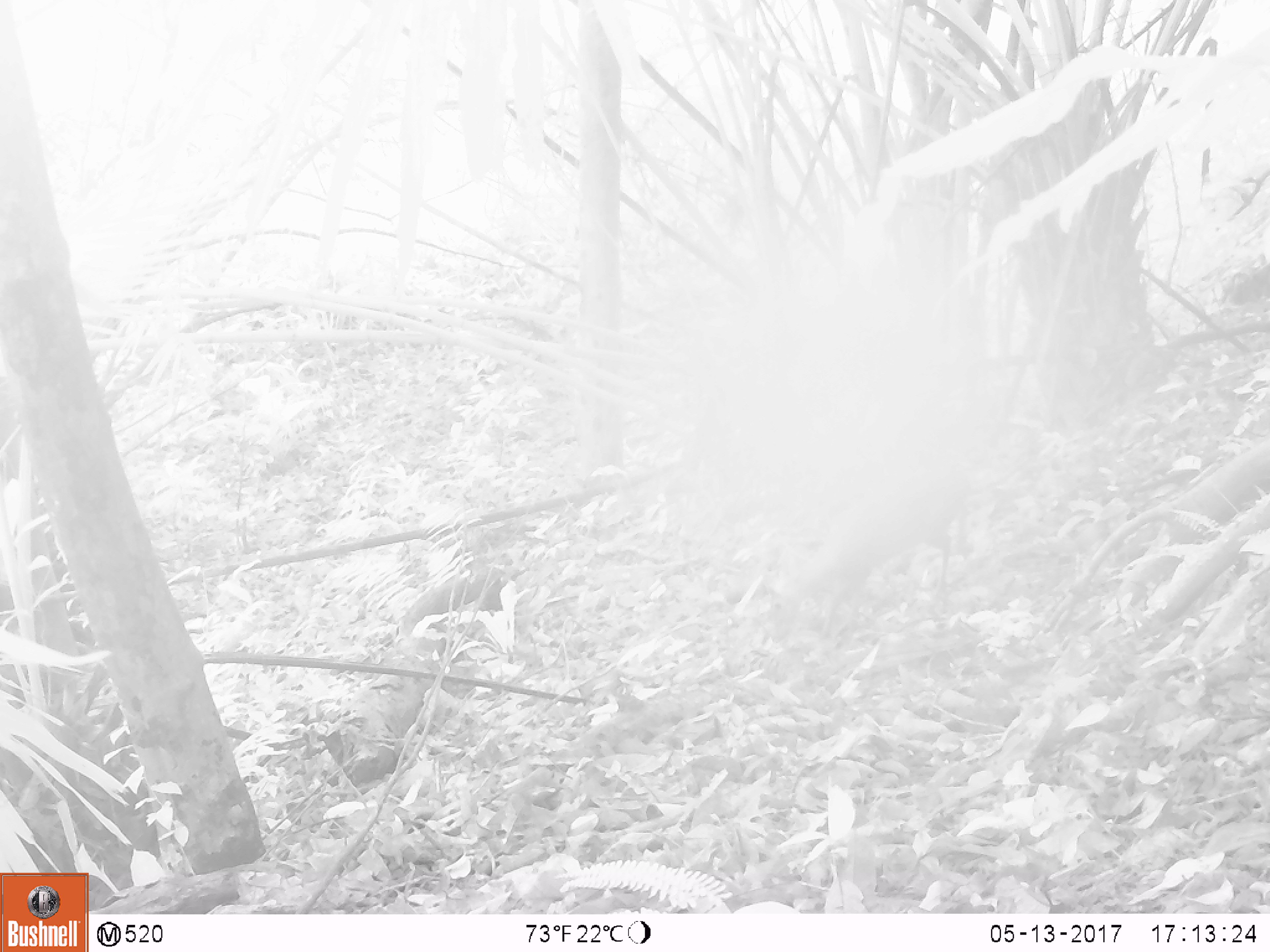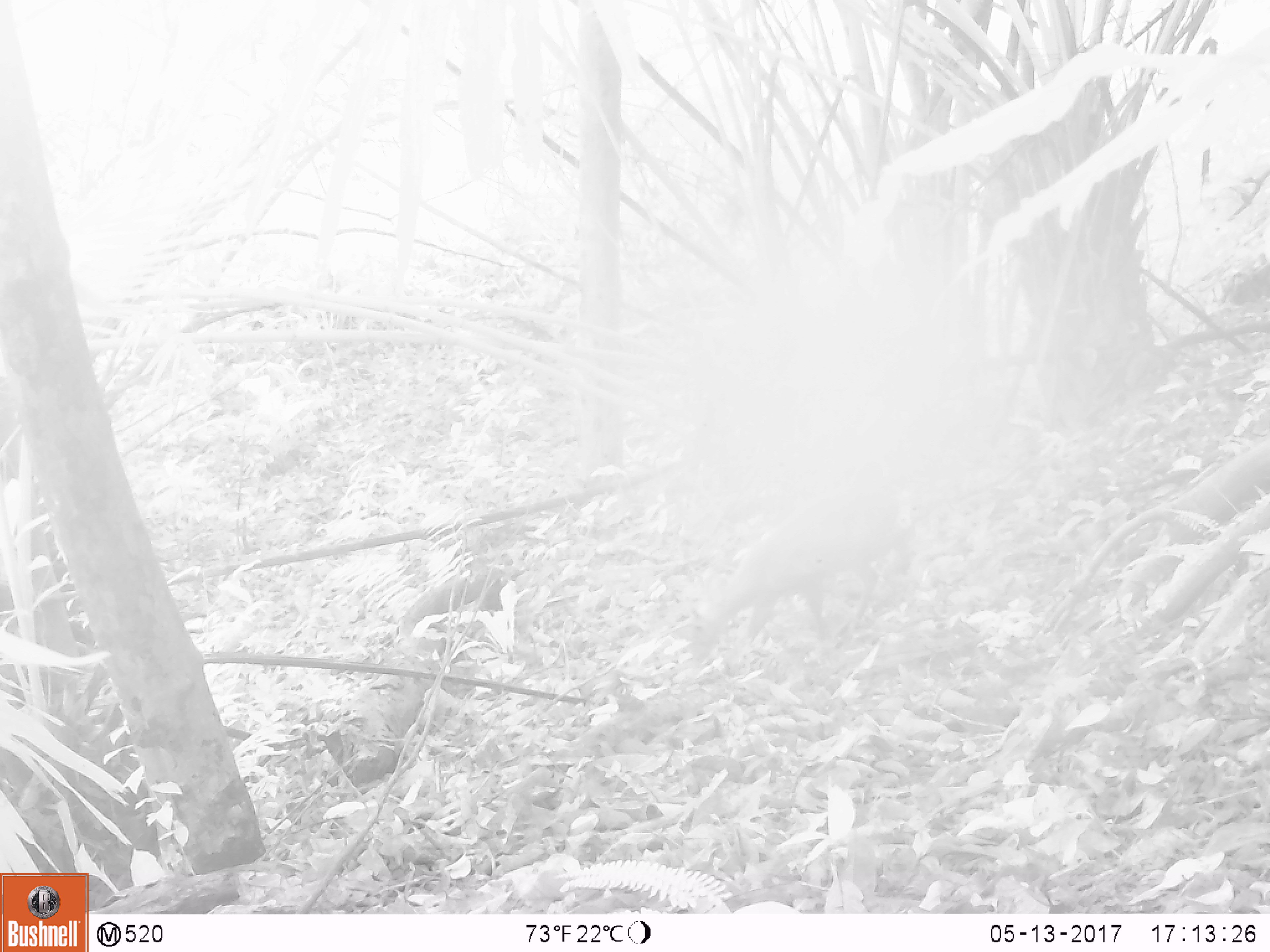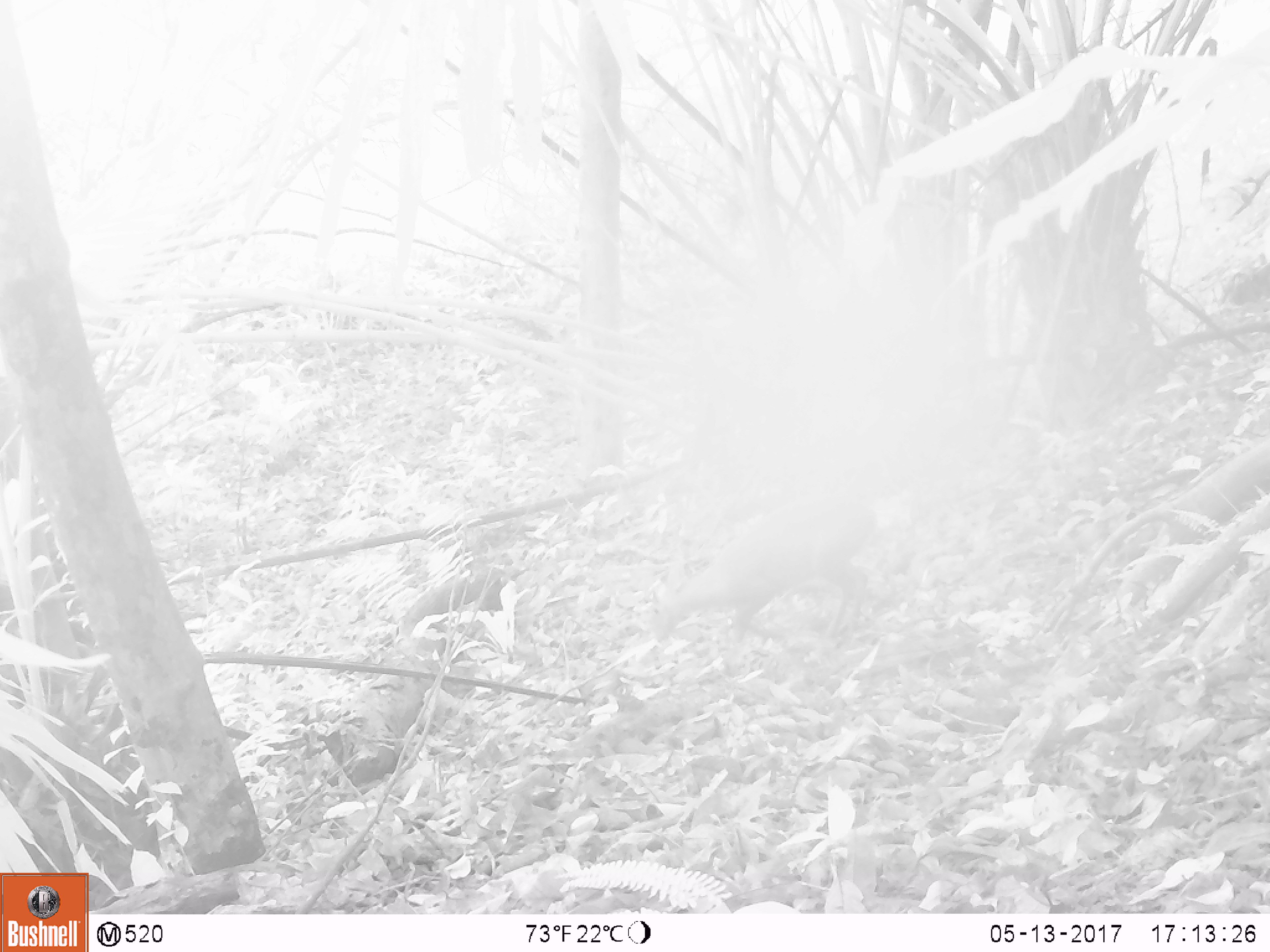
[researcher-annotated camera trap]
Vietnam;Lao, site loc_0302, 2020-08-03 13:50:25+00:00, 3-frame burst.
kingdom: Animalia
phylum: Chordata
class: Mammalia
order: Artiodactyla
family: Cervidae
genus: Muntiacus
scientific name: Muntiacus rooseveltorum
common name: roosevelt's muntjac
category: roosevelts muntjac group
Roosevelts muntjac group (roosevelt's muntjac) (Muntiacus rooseveltorum). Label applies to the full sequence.